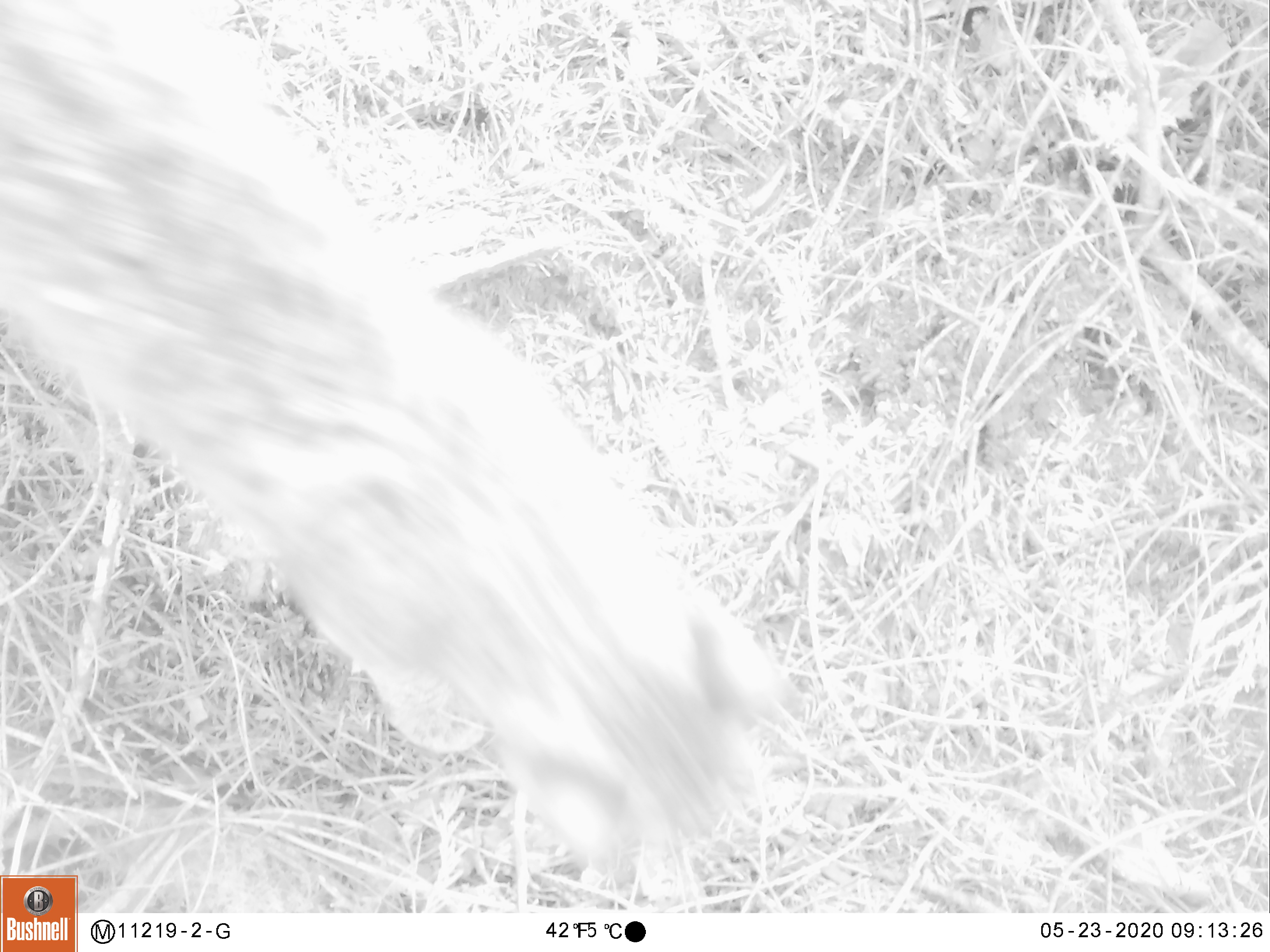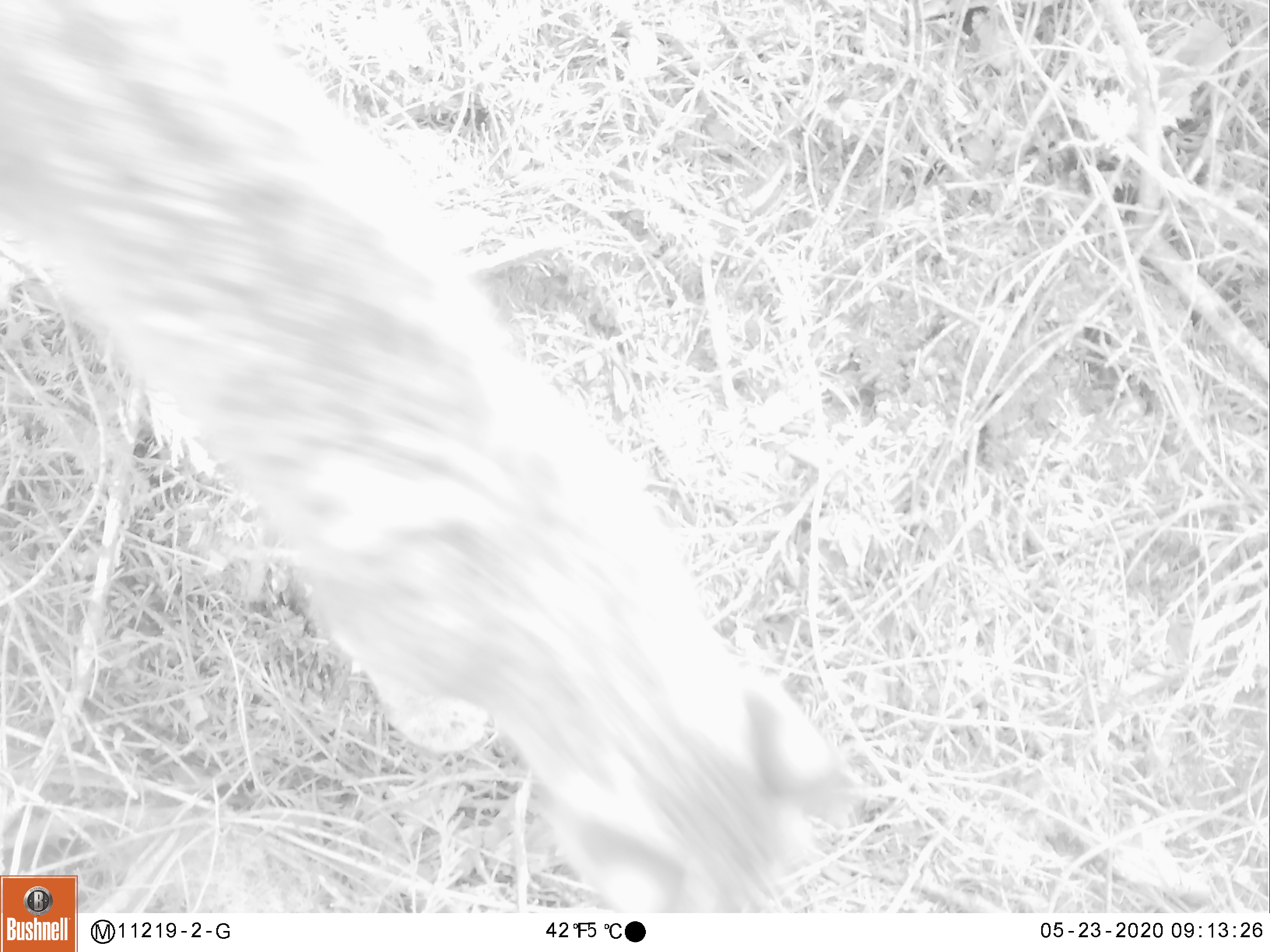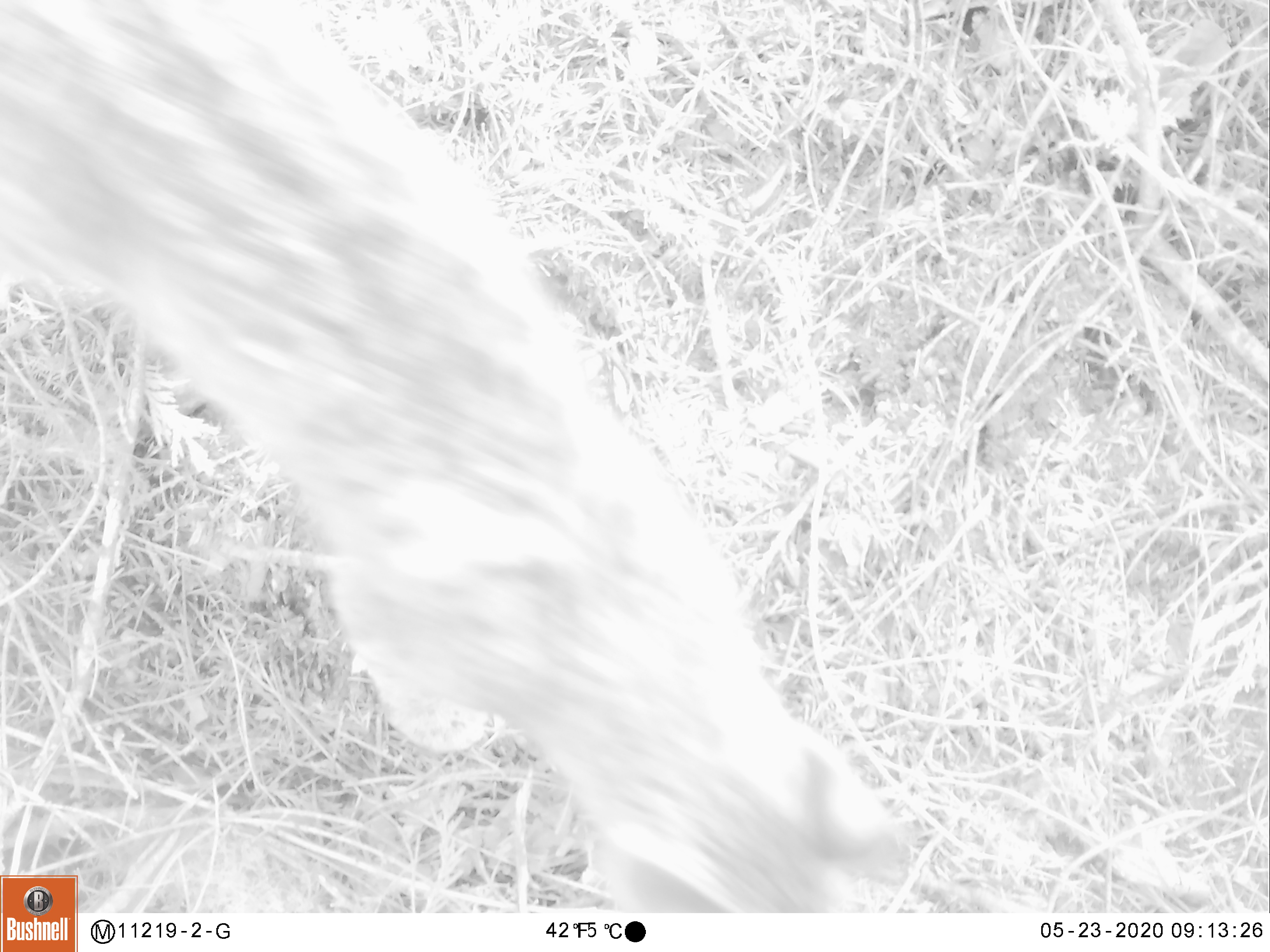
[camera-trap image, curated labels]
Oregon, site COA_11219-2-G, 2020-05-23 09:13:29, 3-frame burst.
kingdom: Animalia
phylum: Chordata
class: Mammalia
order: Carnivora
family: Felidae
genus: Lynx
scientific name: Lynx rufus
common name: bobcat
Bobcat (Lynx rufus).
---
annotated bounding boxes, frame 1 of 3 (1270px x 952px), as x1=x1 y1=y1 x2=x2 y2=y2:
bobcat: x1=3 y1=2 x2=794 y2=871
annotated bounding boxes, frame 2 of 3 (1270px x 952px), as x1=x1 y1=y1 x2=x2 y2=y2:
bobcat: x1=80 y1=3 x2=862 y2=906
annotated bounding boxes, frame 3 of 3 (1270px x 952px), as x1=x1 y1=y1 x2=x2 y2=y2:
bobcat: x1=84 y1=25 x2=924 y2=906